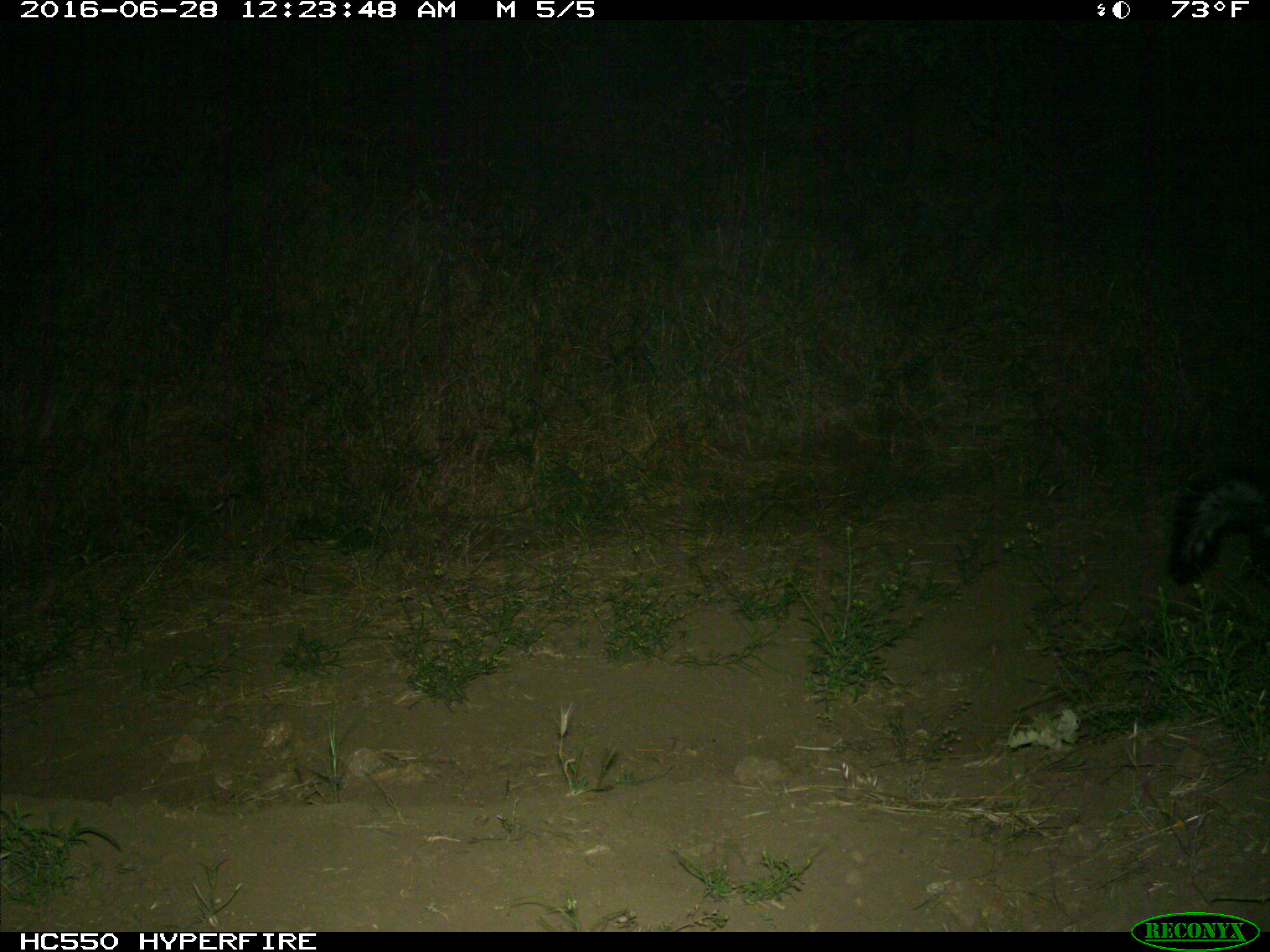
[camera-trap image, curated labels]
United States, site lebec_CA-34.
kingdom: Animalia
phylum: Chordata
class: Mammalia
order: Carnivora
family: Mephitidae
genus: Mephitis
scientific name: Mephitis mephitis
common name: striped skunk